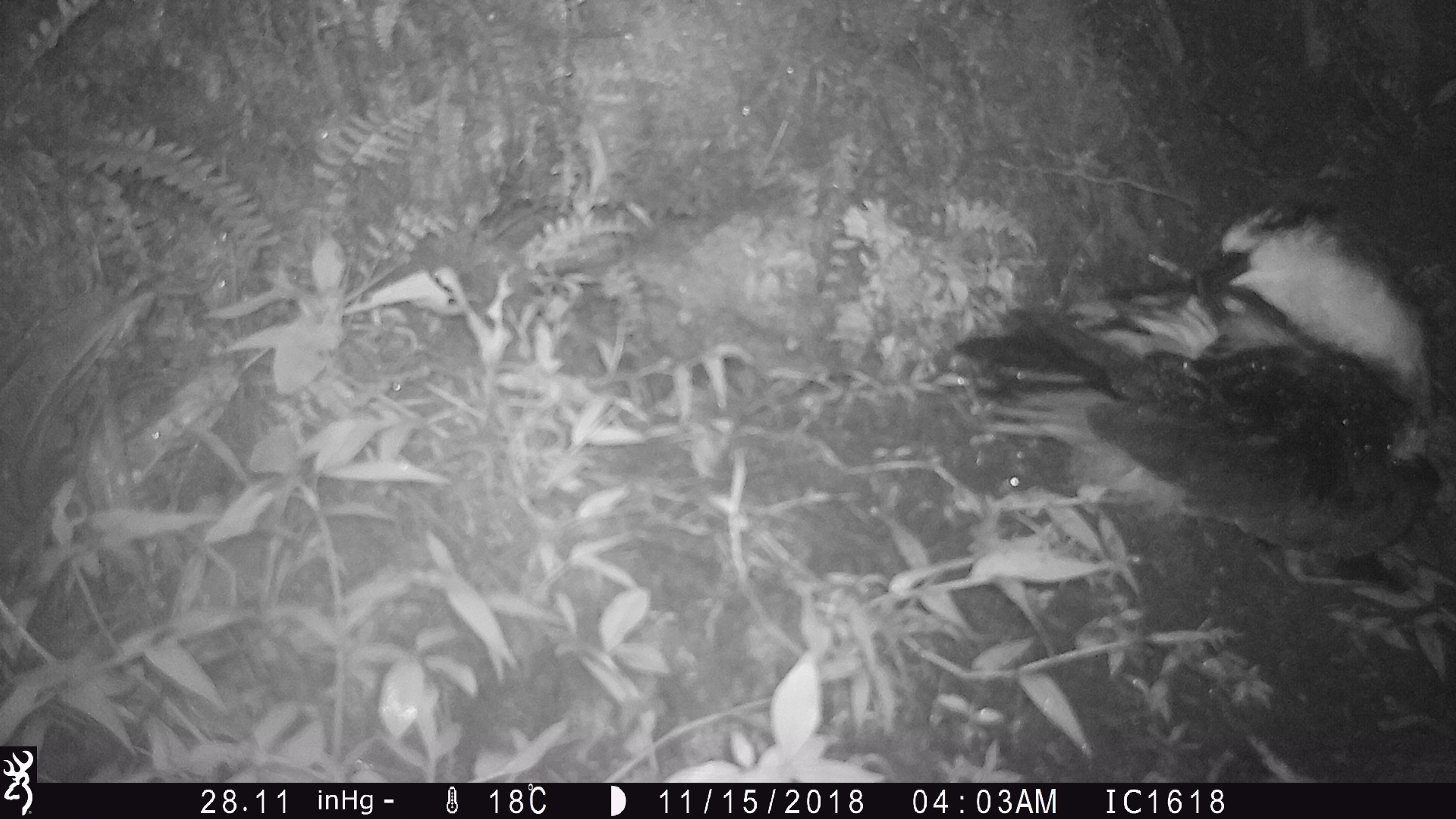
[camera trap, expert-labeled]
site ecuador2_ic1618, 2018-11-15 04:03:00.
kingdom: Animalia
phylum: Chordata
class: Aves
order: Procellariiformes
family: Procellariidae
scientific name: Procellariidae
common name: petrel chick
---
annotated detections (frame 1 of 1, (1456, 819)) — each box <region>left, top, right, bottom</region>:
petrel chick: <region>944, 206, 1445, 610</region>